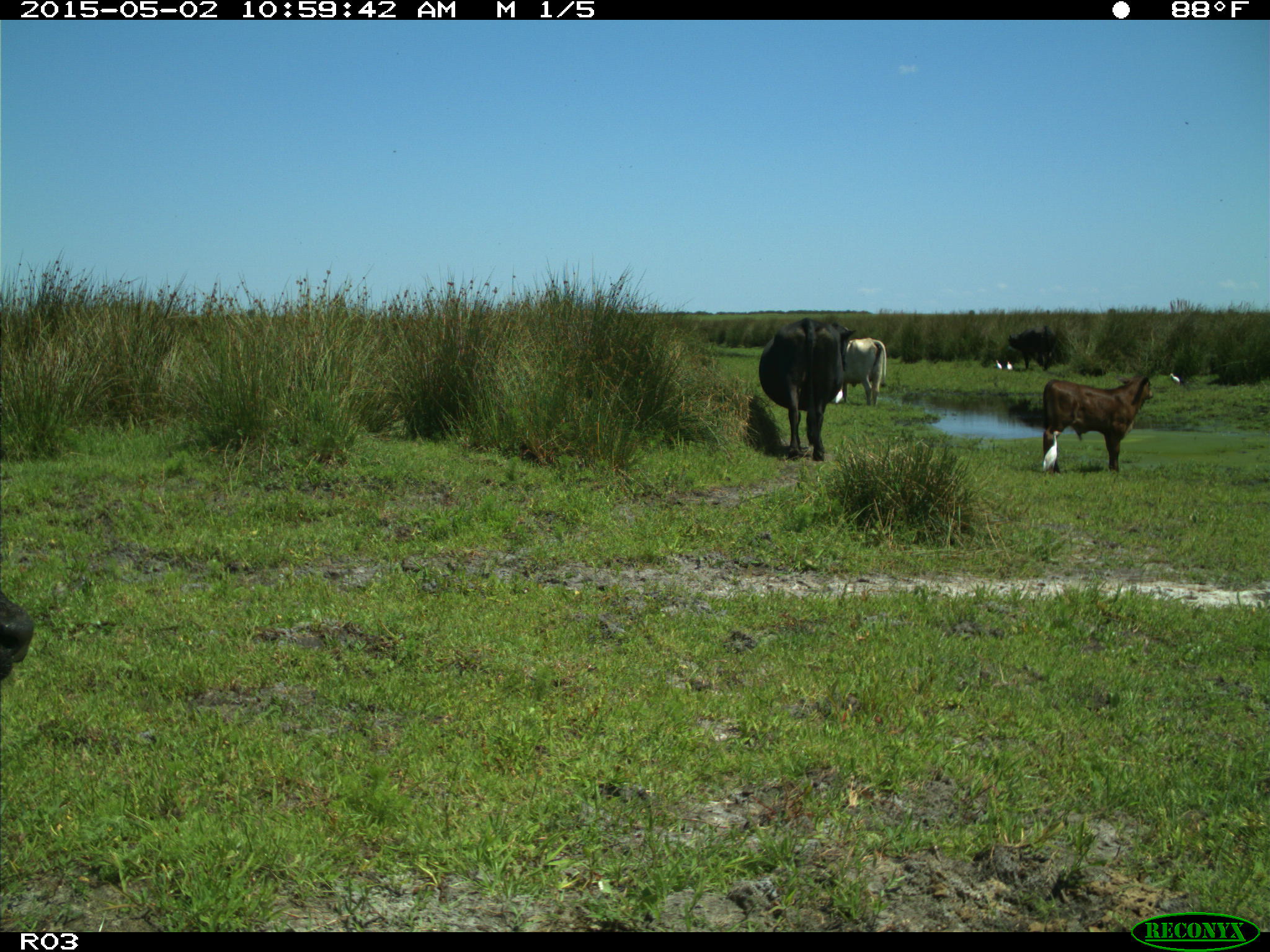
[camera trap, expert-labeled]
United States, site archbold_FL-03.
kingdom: Animalia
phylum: Chordata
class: Mammalia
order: Artiodactyla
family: Bovidae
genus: Bos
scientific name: Bos taurus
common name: domestic cow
Bos taurus (domestic cow).